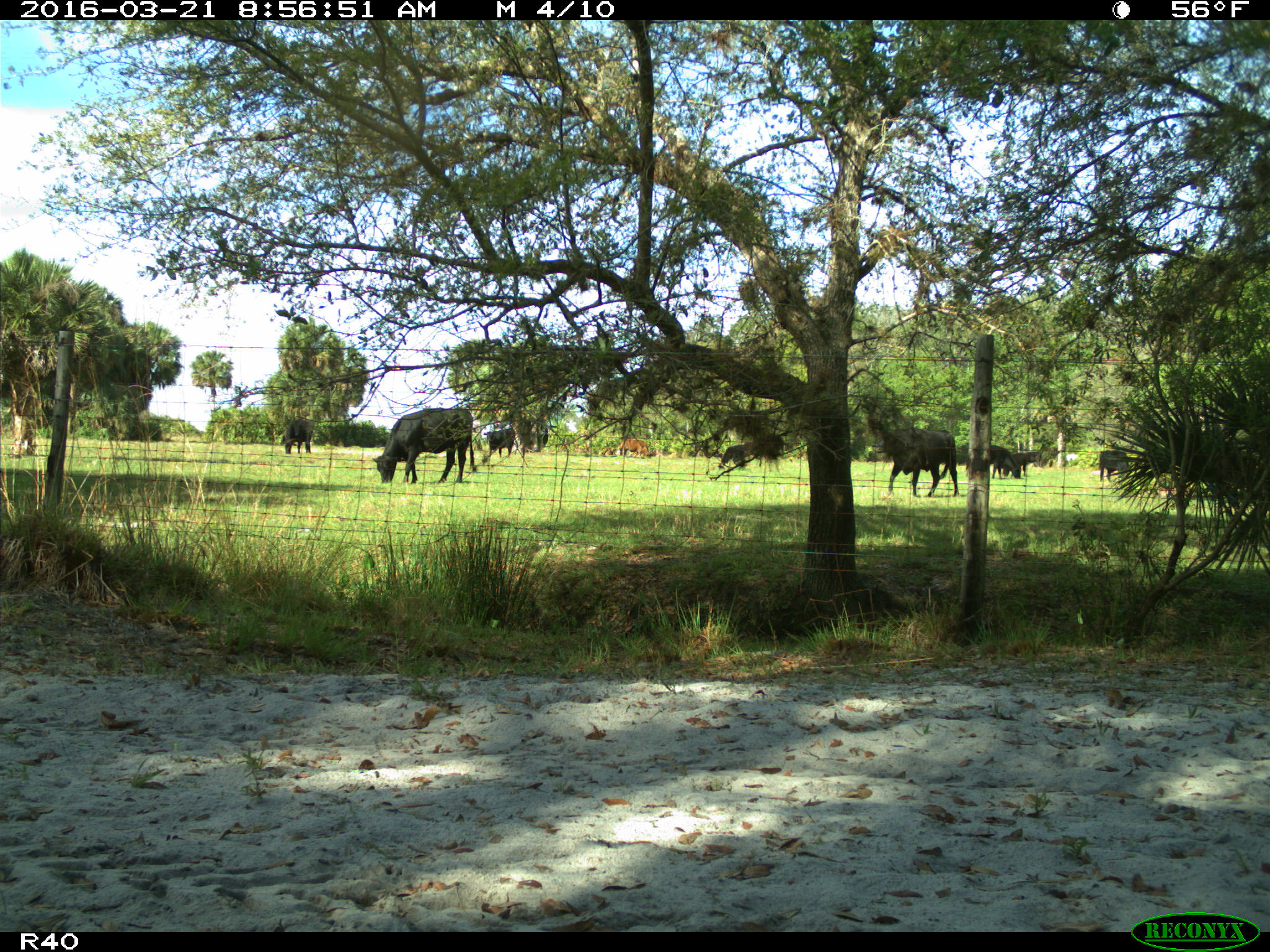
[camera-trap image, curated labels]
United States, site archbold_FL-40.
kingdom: Animalia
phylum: Chordata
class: Mammalia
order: Artiodactyla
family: Bovidae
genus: Bos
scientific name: Bos taurus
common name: domestic cow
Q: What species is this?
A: Bos taurus (domestic cow).